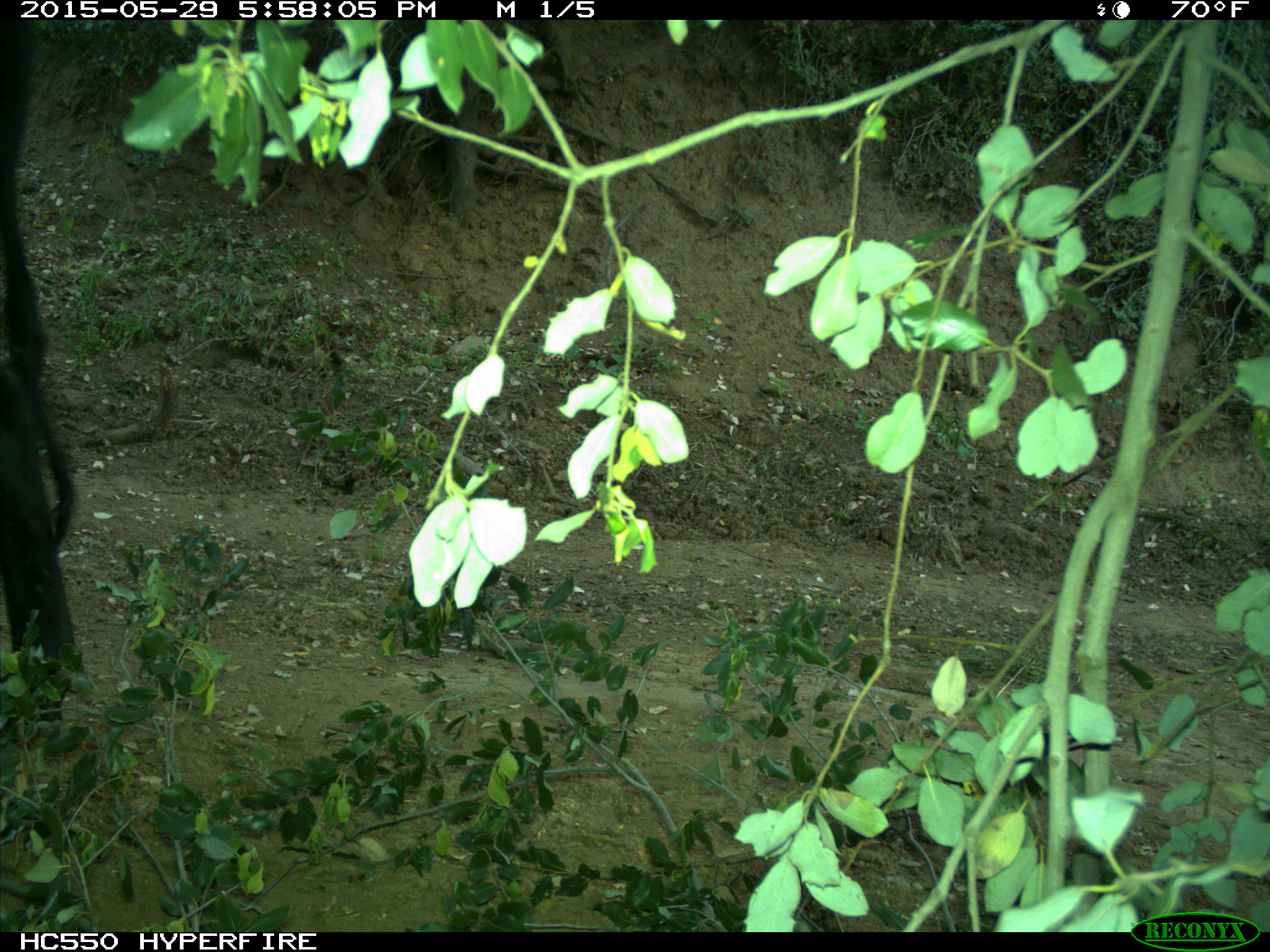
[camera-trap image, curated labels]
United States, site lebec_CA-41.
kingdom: Animalia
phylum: Chordata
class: Mammalia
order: Artiodactyla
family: Bovidae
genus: Bos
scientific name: Bos taurus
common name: domestic cow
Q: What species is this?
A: Bos taurus (domestic cow).